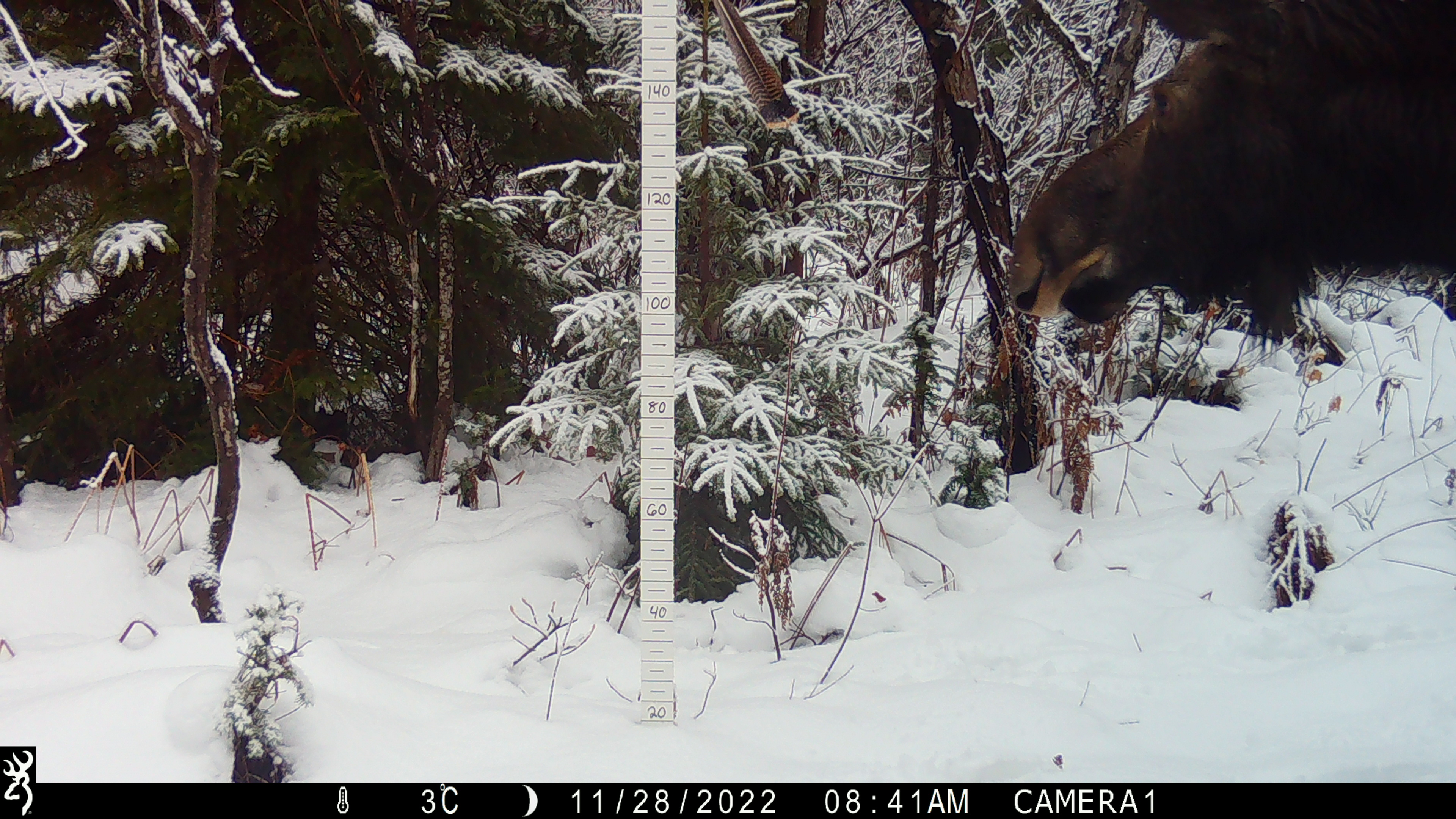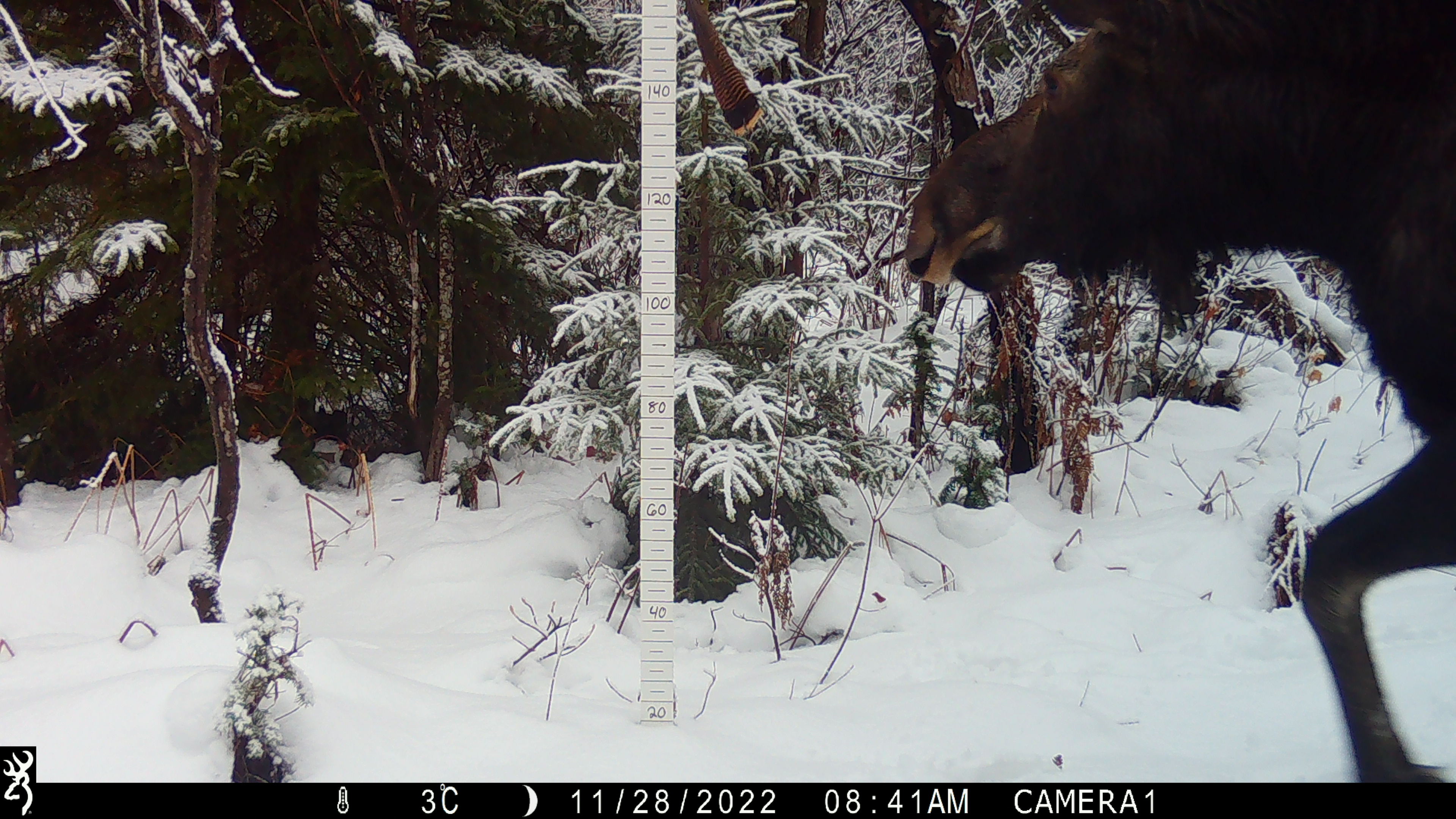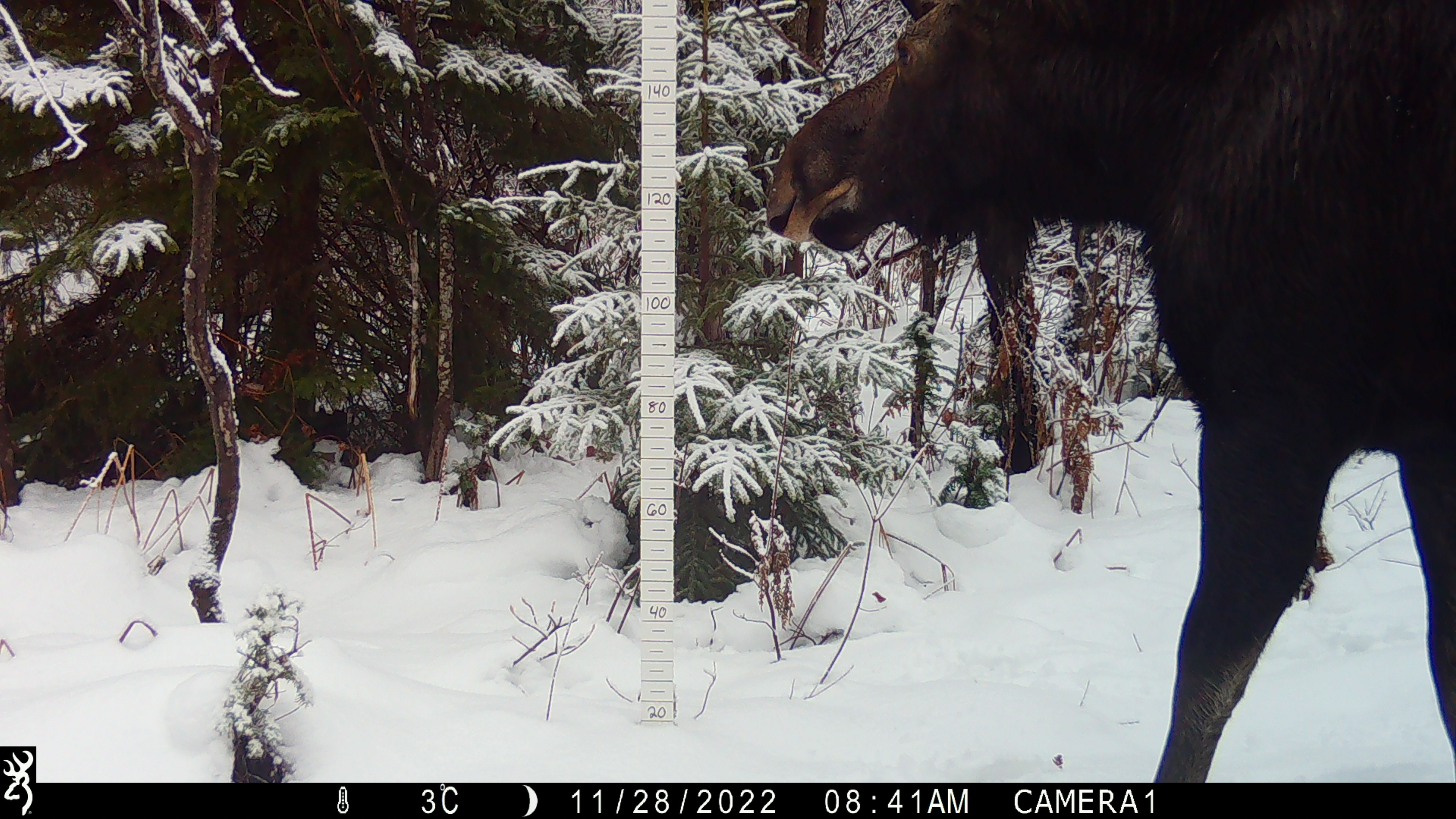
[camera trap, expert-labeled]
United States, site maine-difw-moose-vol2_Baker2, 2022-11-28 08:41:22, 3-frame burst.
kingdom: Animalia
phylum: Chordata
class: Mammalia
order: Artiodactyla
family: Cervidae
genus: Alces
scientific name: Alces alces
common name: moose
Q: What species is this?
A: Moose (Alces alces).